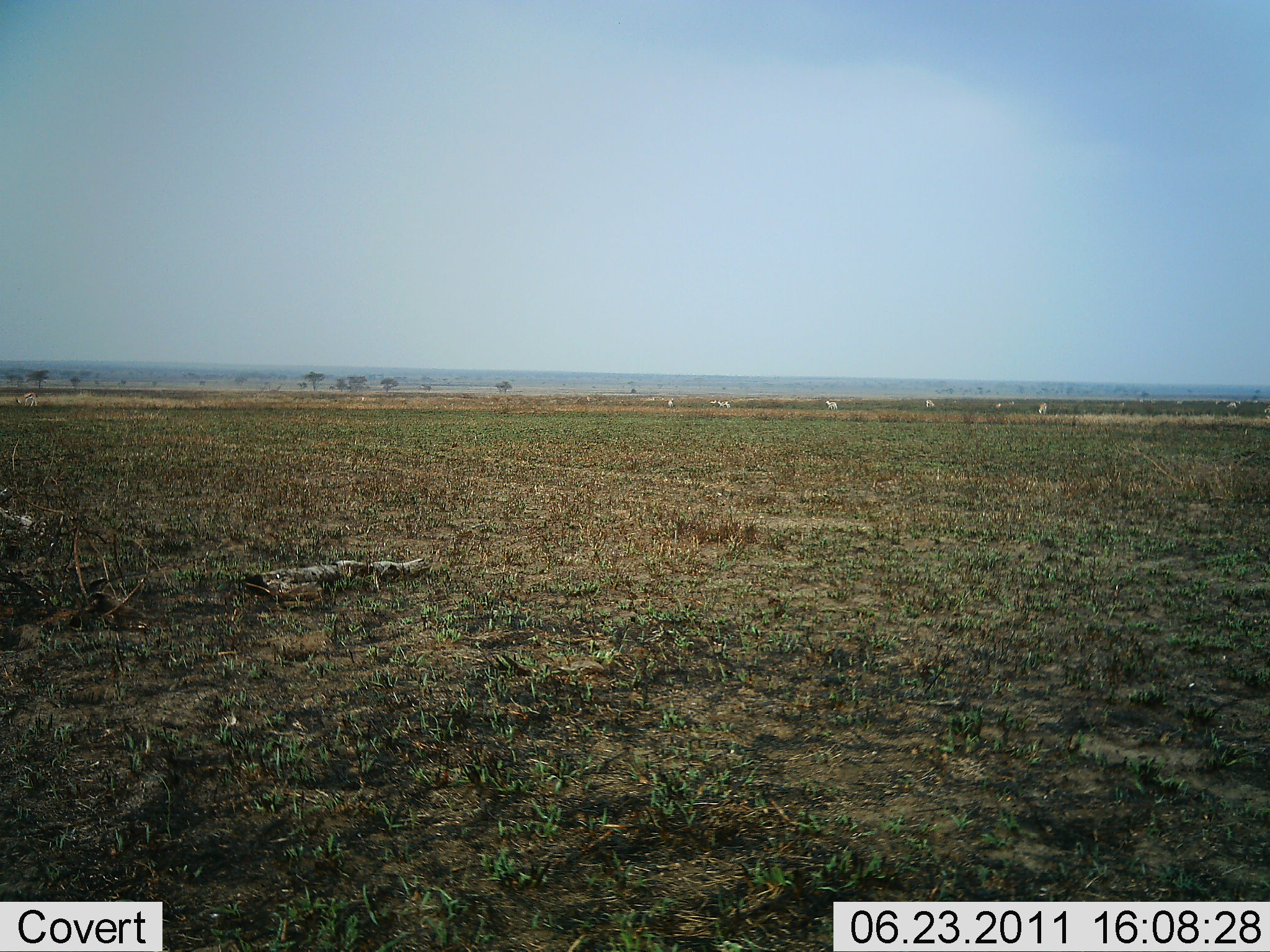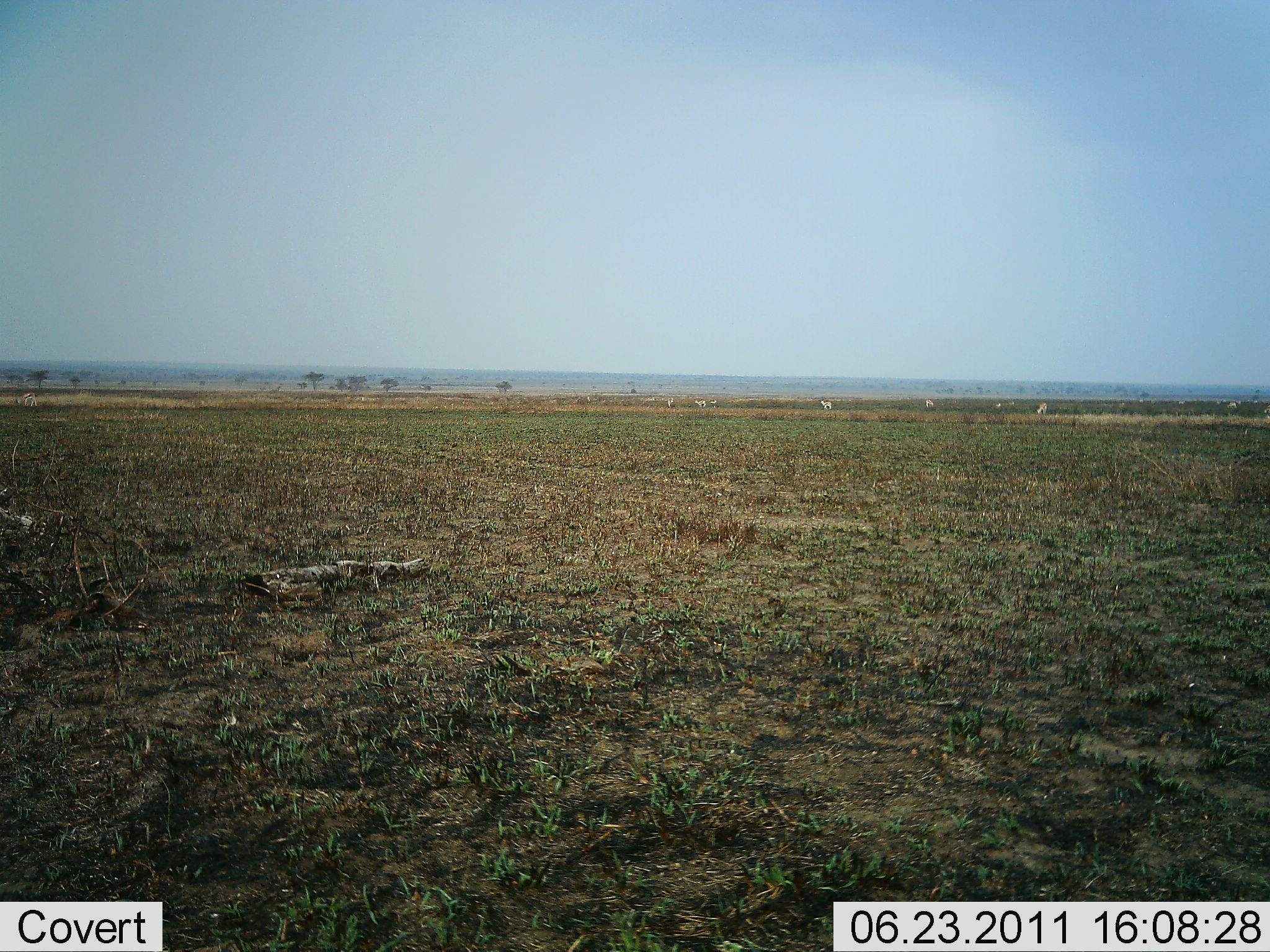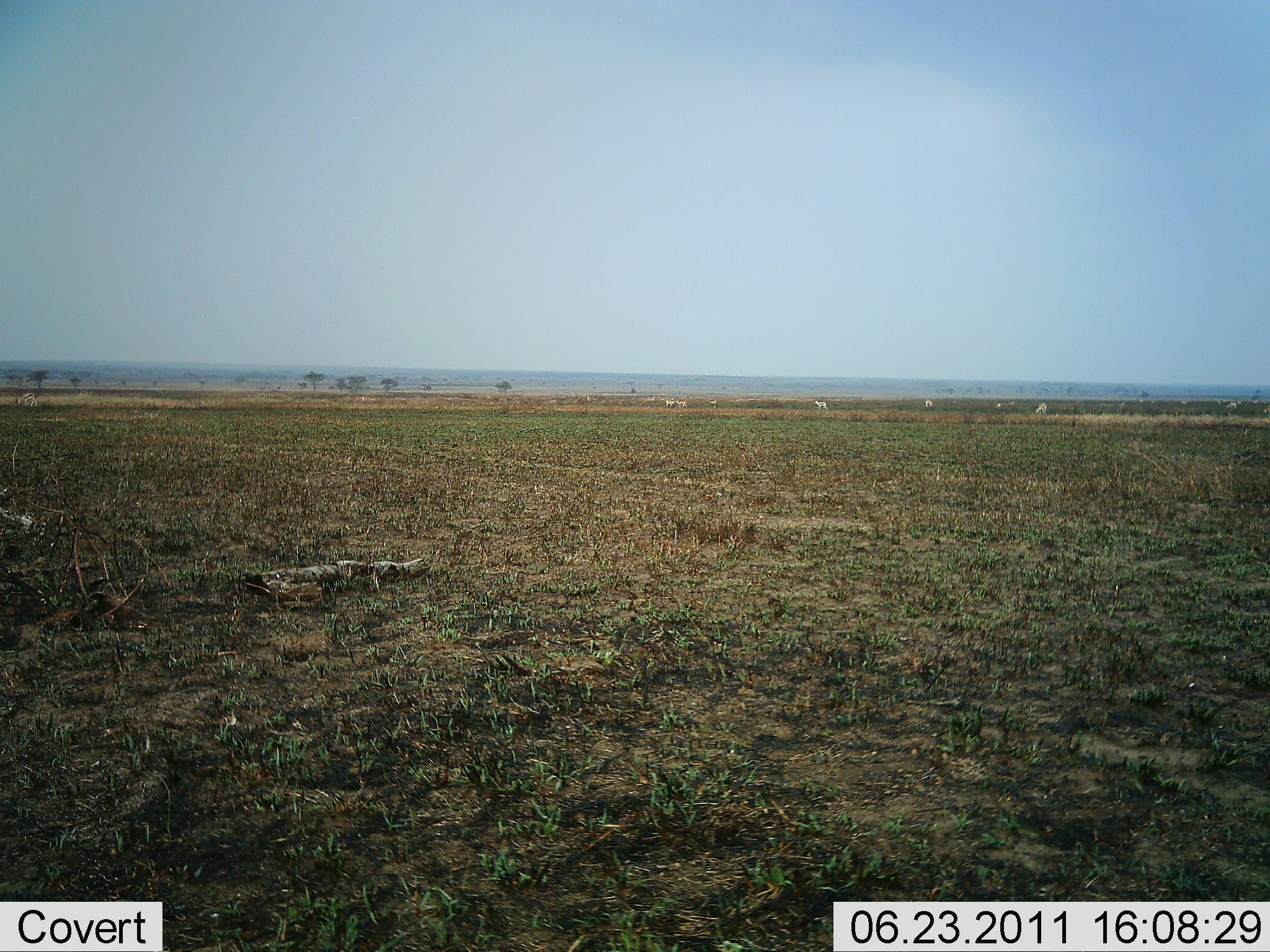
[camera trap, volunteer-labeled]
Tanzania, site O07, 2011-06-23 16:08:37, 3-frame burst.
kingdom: Animalia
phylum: Chordata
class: Mammalia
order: Perissodactyla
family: Equidae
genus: Equus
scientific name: Equus quagga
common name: plains zebra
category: zebra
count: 6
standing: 57%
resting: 0%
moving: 86%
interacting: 0%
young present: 0%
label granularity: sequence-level